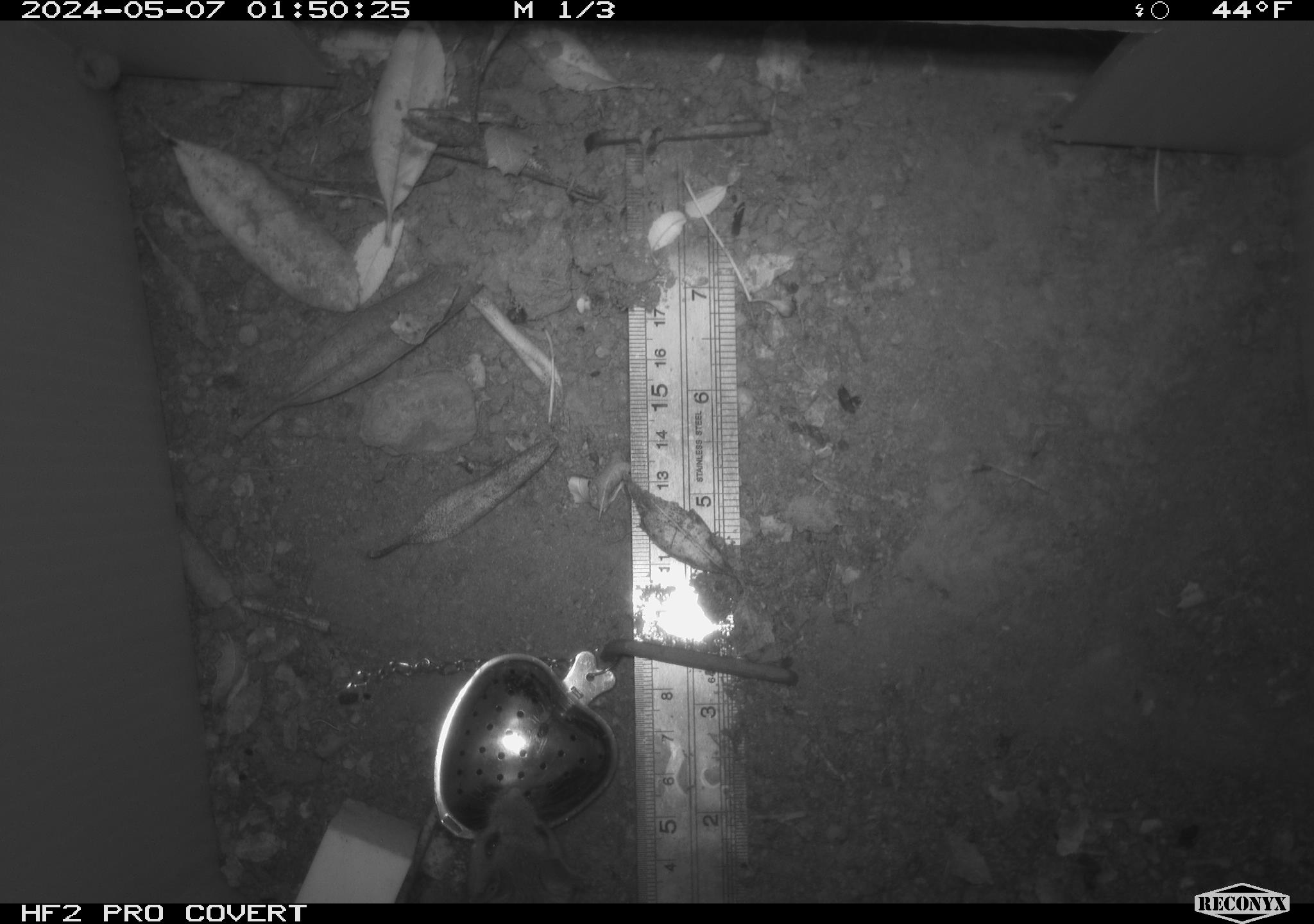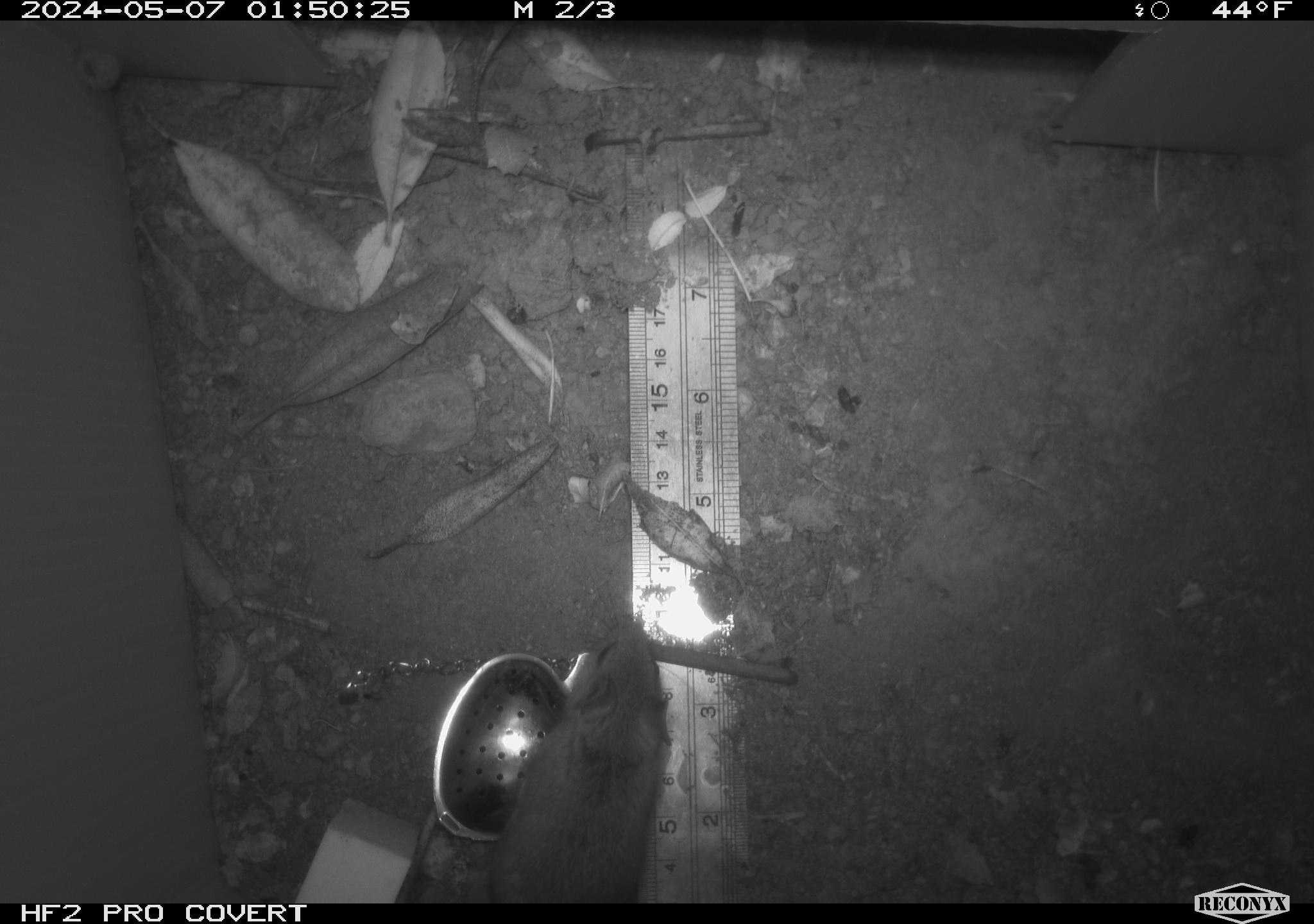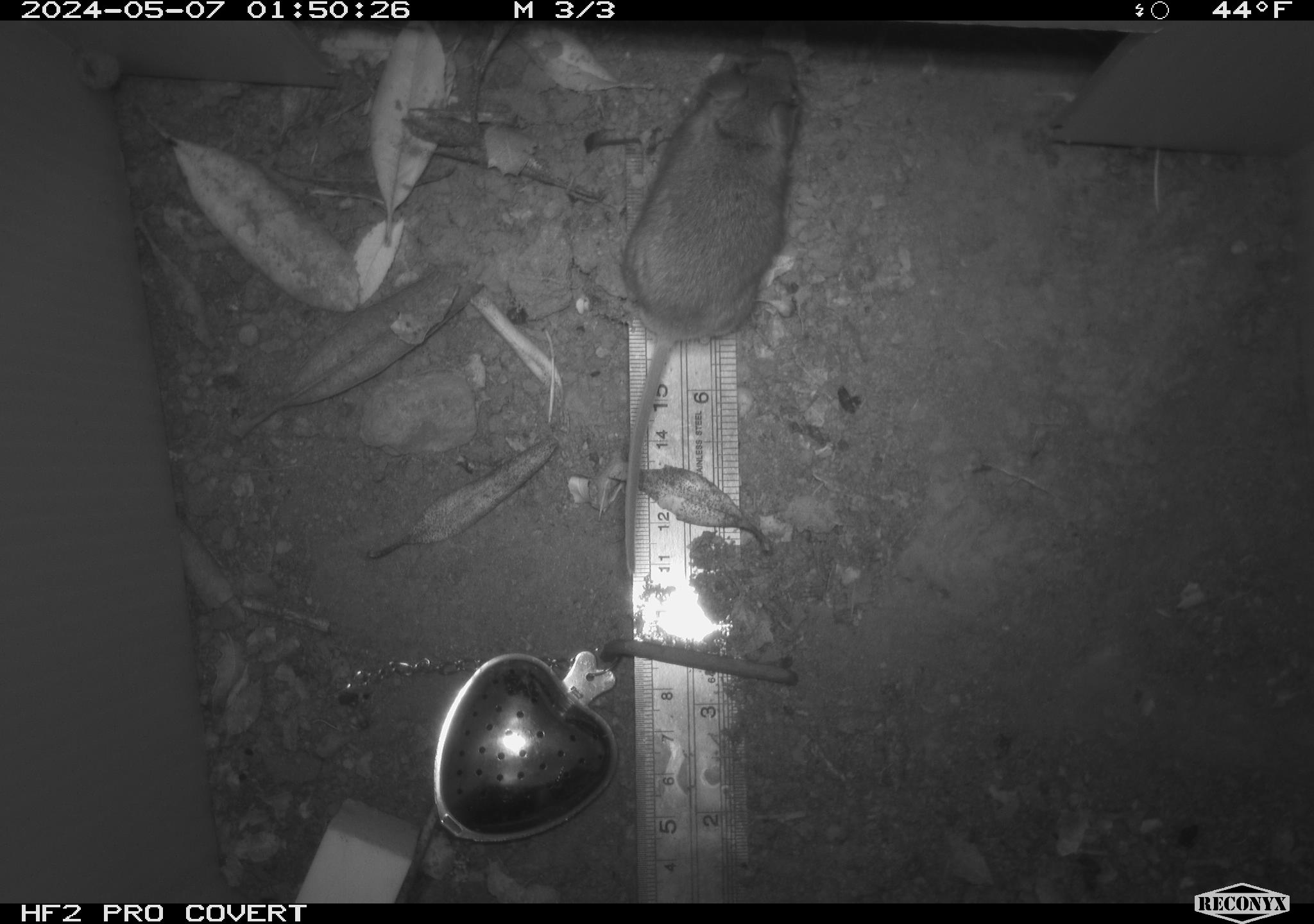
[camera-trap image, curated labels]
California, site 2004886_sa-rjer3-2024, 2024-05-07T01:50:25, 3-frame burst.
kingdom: Animalia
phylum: Chordata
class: Mammalia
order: Rodentia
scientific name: Rodentia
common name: mouse species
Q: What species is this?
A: Mouse species (Rodentia).